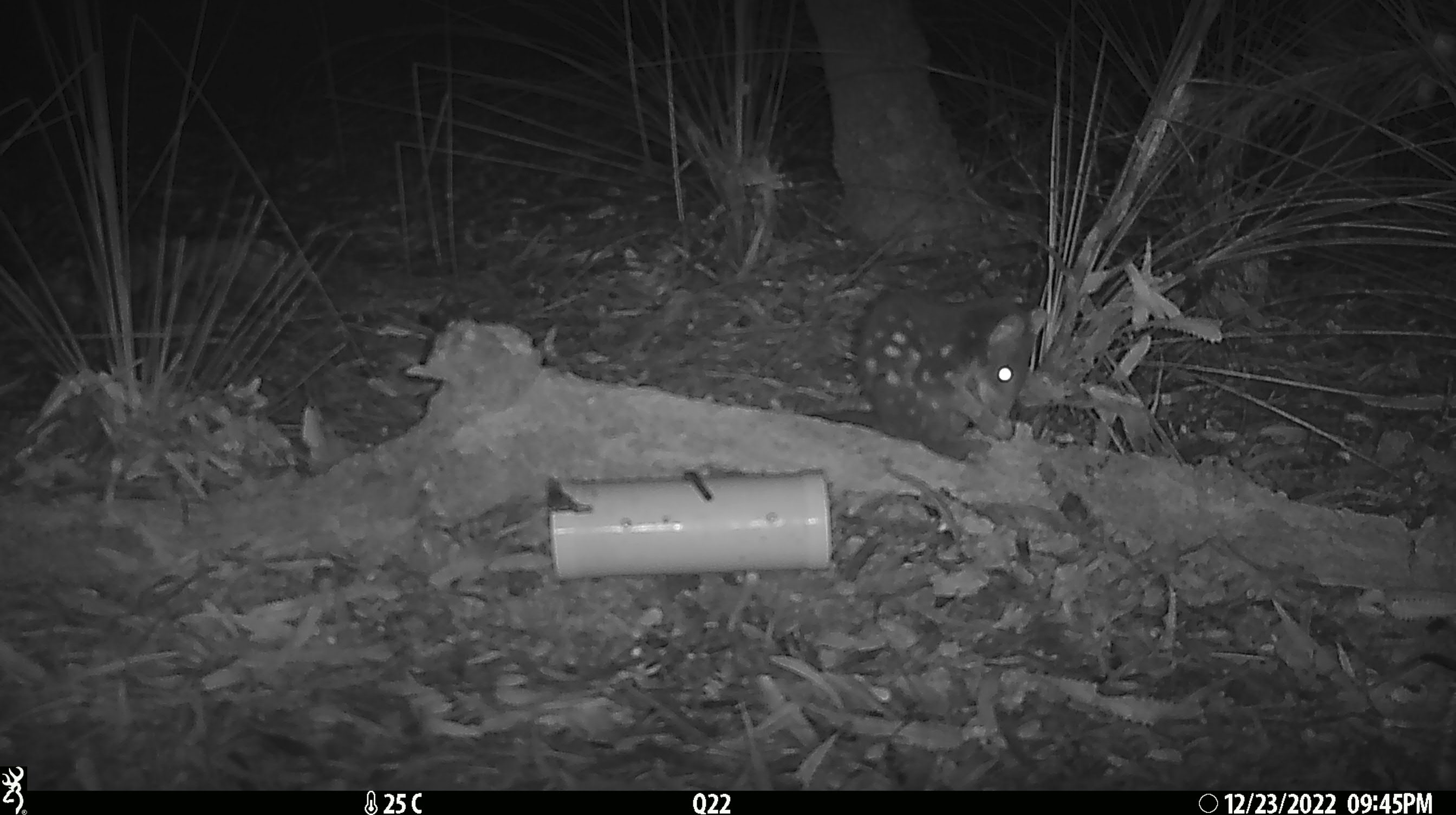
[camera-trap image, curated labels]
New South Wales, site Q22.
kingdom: Animalia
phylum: Chordata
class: Mammalia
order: Dasyuromorphia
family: Dasyuridae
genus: Dasyurus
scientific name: Dasyurus maculatus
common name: spotted-tailed quoll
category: quoll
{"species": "quoll (spotted-tailed quoll) (Dasyurus maculatus)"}